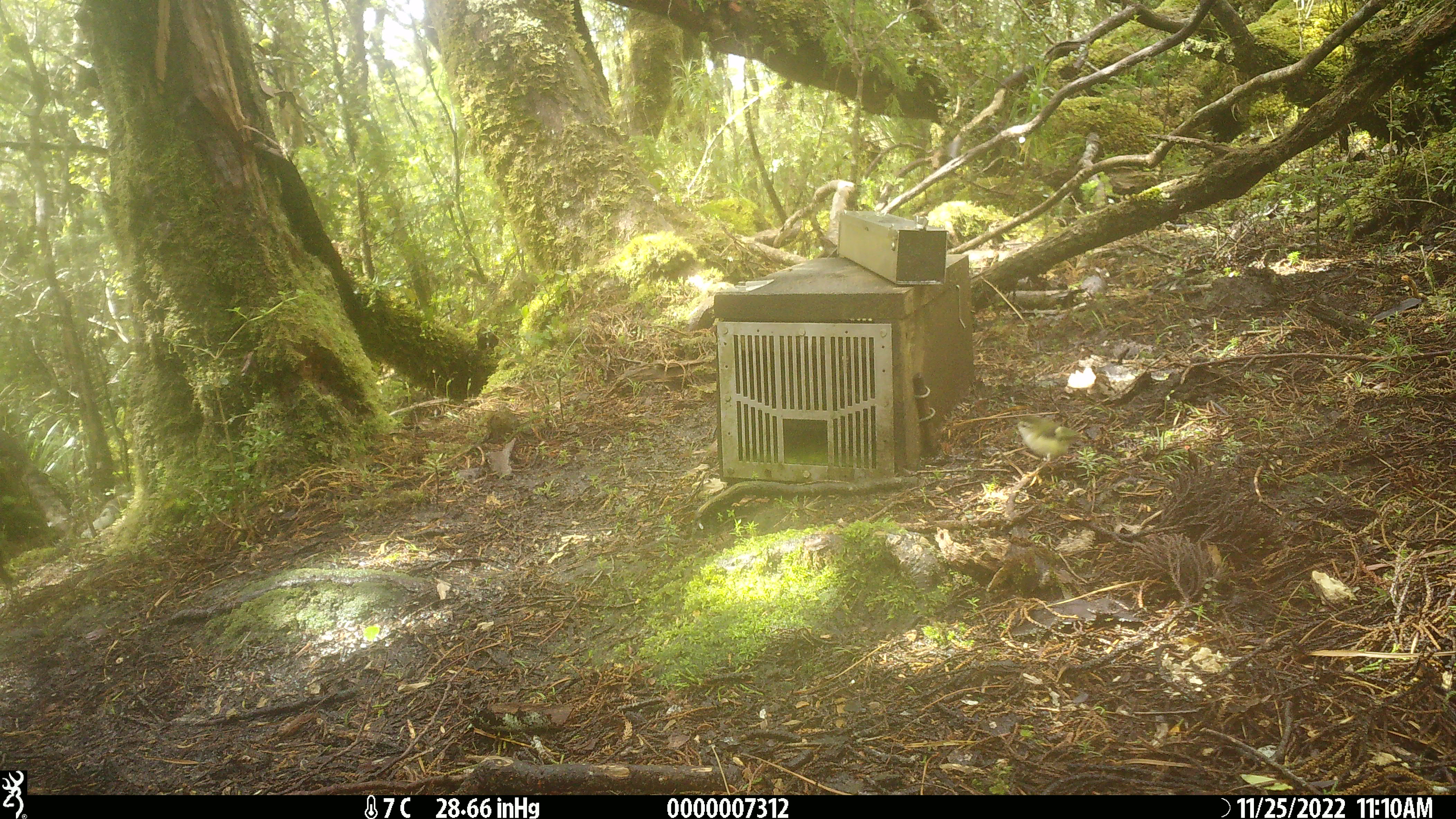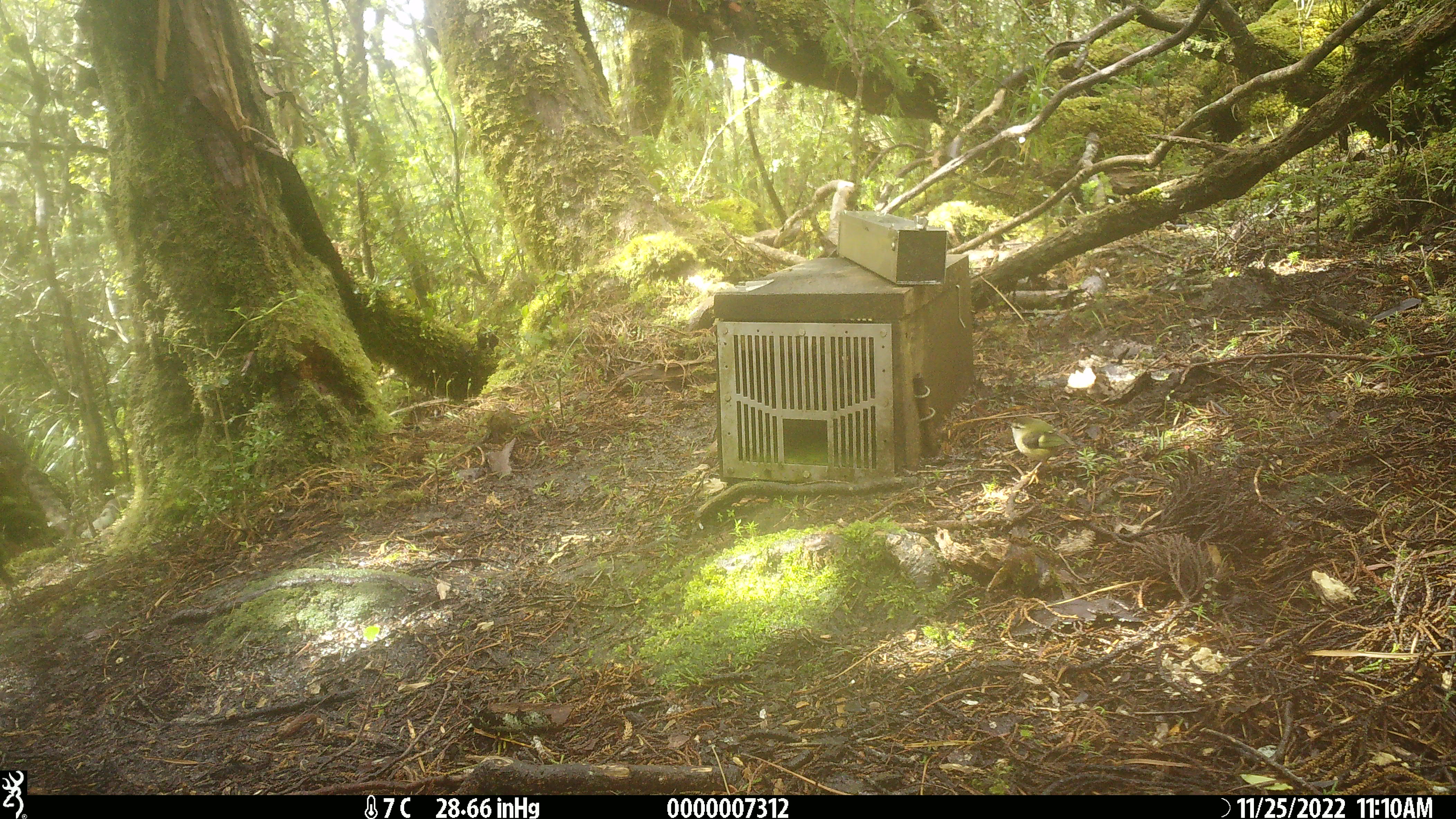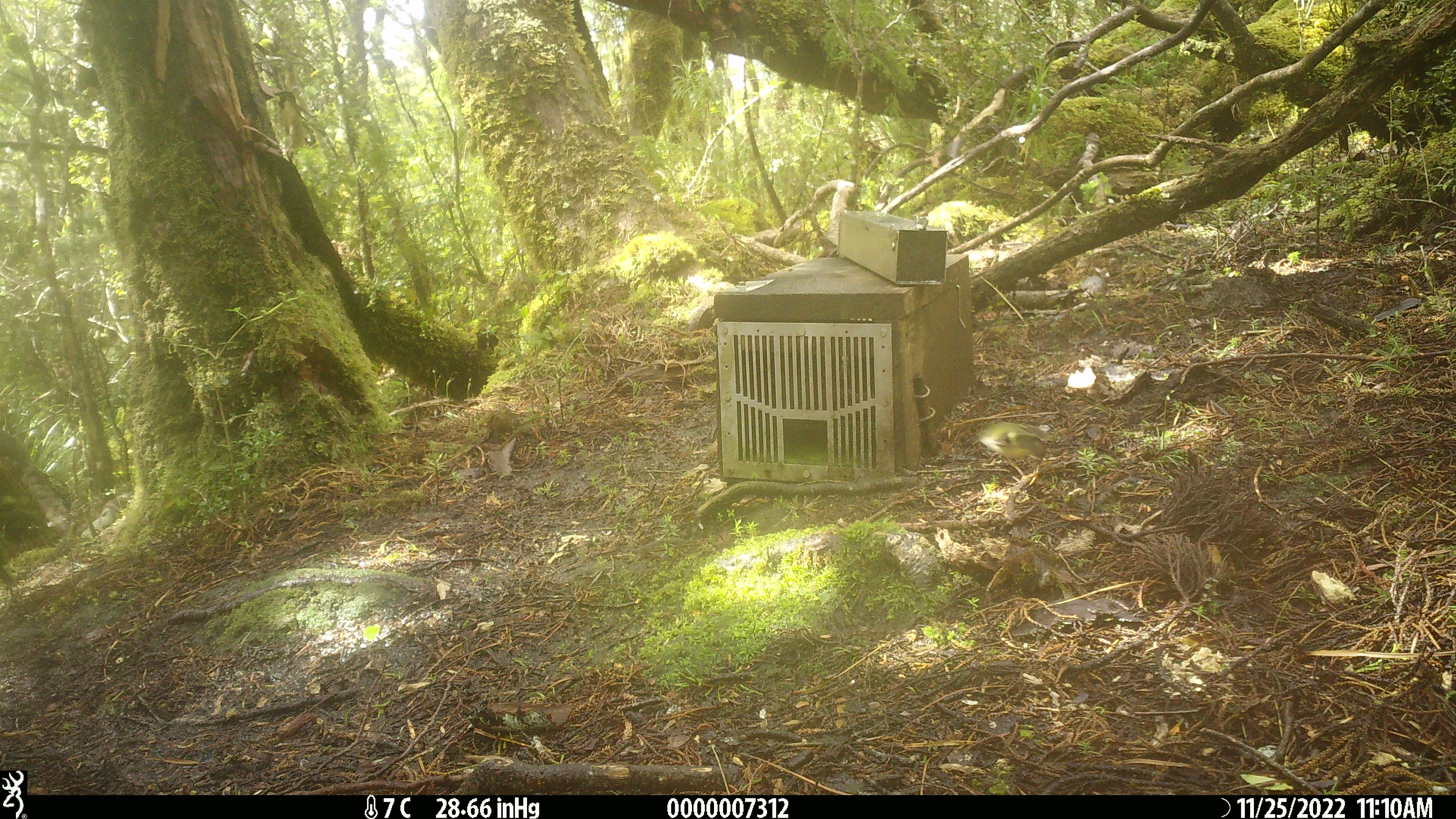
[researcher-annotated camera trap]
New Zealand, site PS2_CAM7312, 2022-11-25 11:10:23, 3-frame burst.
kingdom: Animalia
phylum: Chordata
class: Aves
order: Passeriformes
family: Acanthisittidae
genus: Acanthisitta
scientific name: Acanthisitta chloris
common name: rifleman